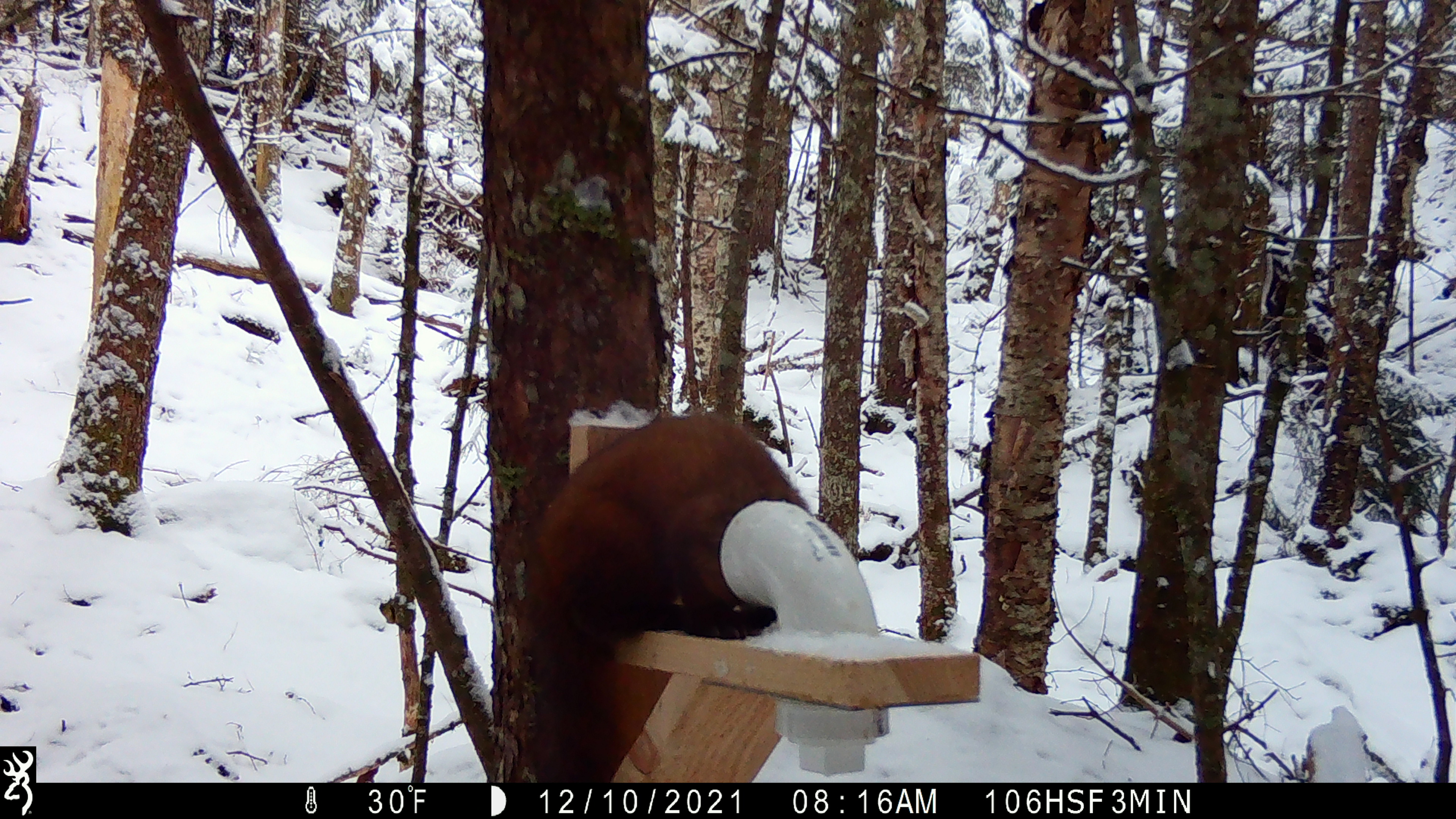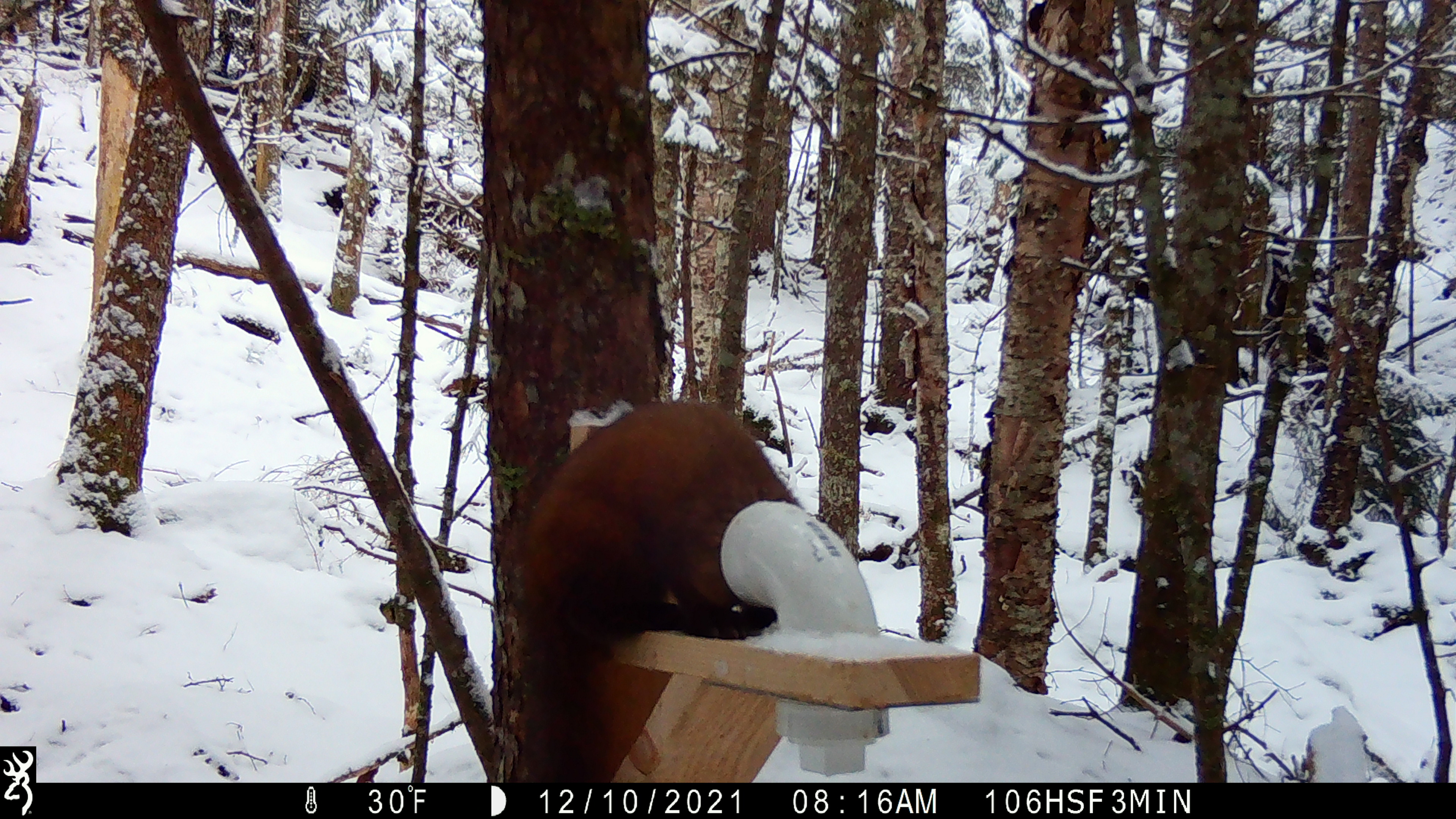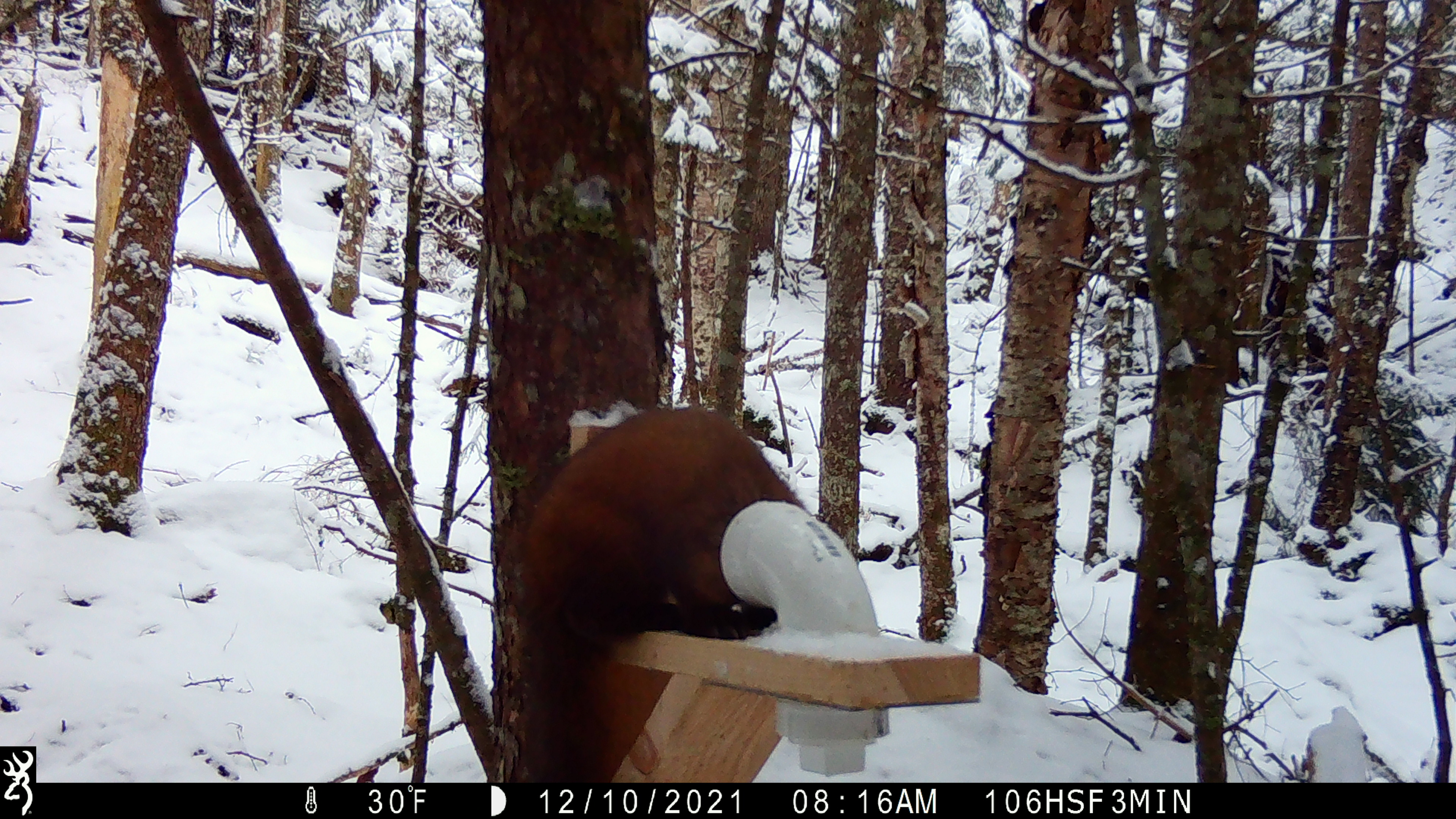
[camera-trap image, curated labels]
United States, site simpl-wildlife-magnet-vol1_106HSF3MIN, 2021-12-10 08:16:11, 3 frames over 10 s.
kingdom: Animalia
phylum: Chordata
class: Mammalia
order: Carnivora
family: Mustelidae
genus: Martes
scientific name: Martes americana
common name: american marten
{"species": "american marten (Martes americana)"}